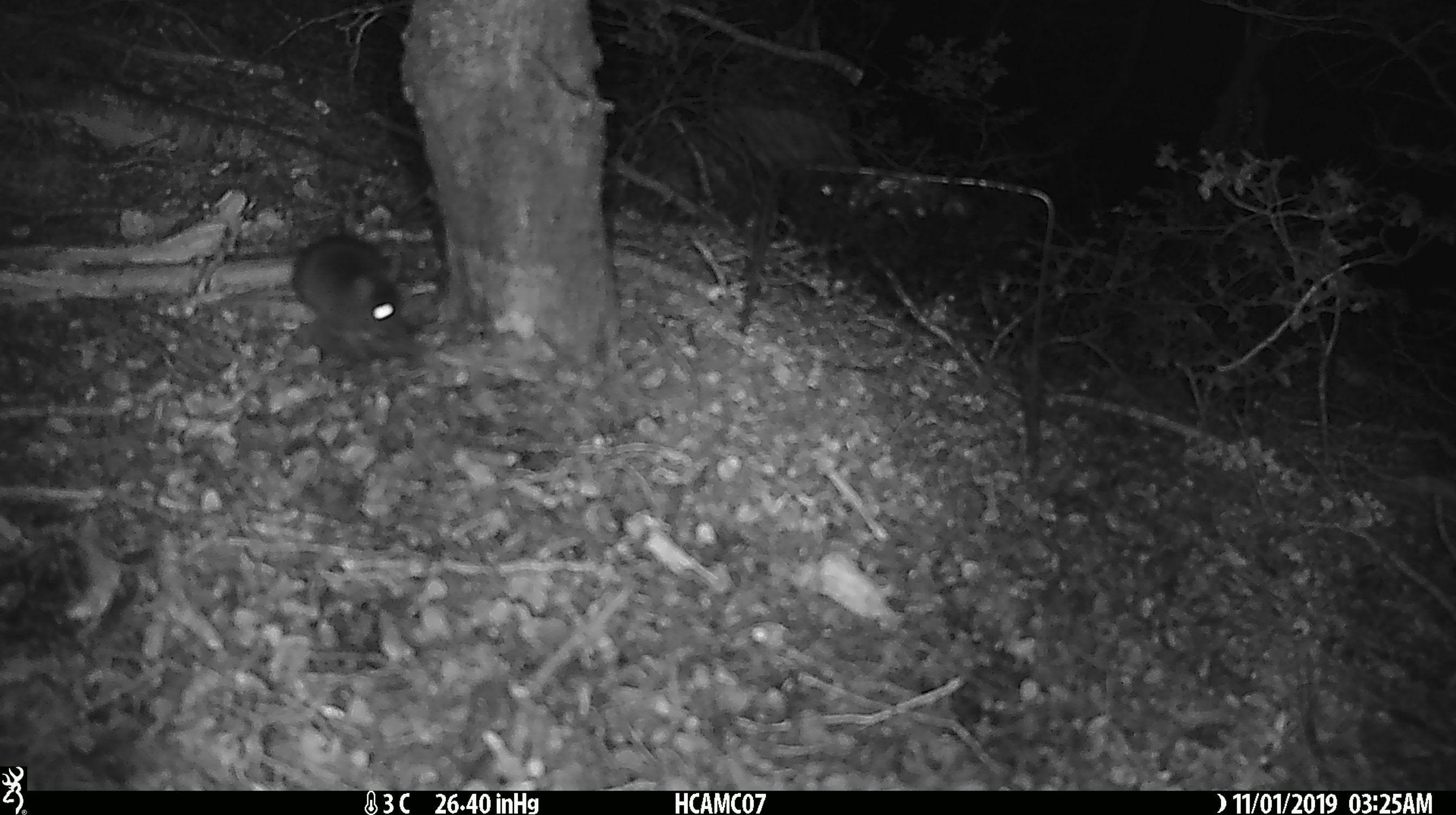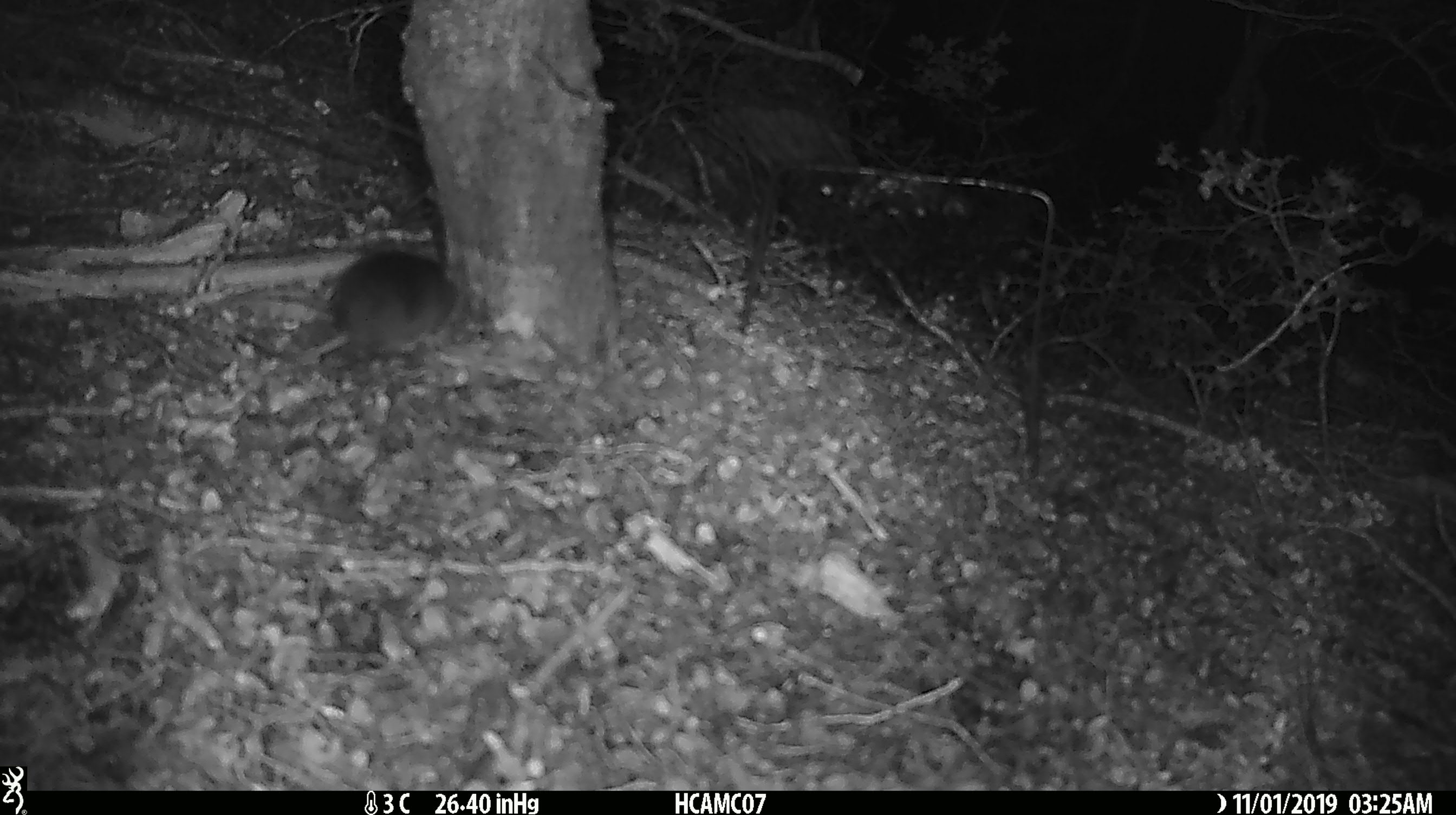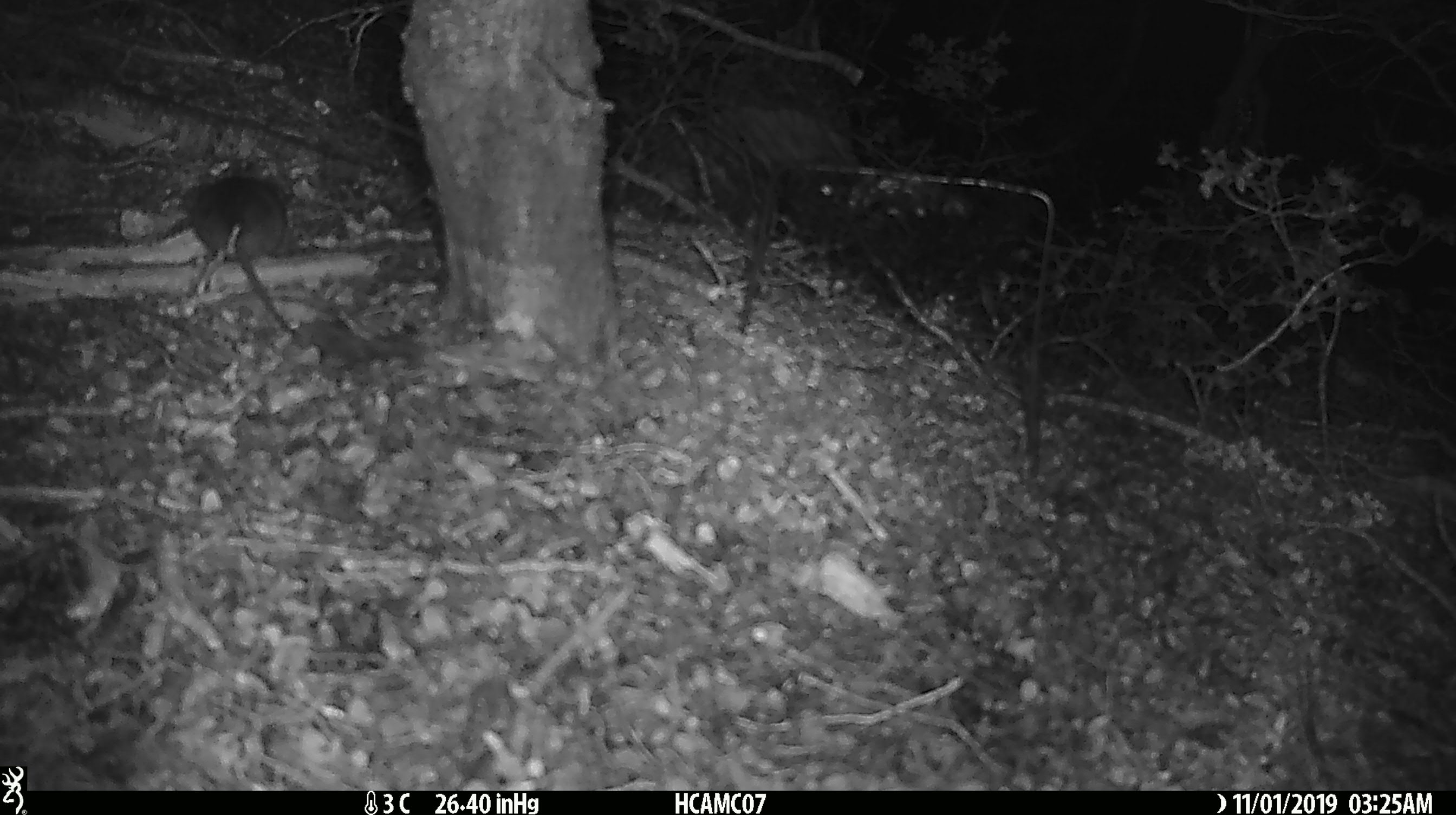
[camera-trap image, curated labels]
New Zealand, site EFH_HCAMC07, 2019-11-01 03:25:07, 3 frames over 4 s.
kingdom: Animalia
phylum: Chordata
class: Mammalia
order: Rodentia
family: Muridae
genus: Mus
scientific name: Mus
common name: mouse